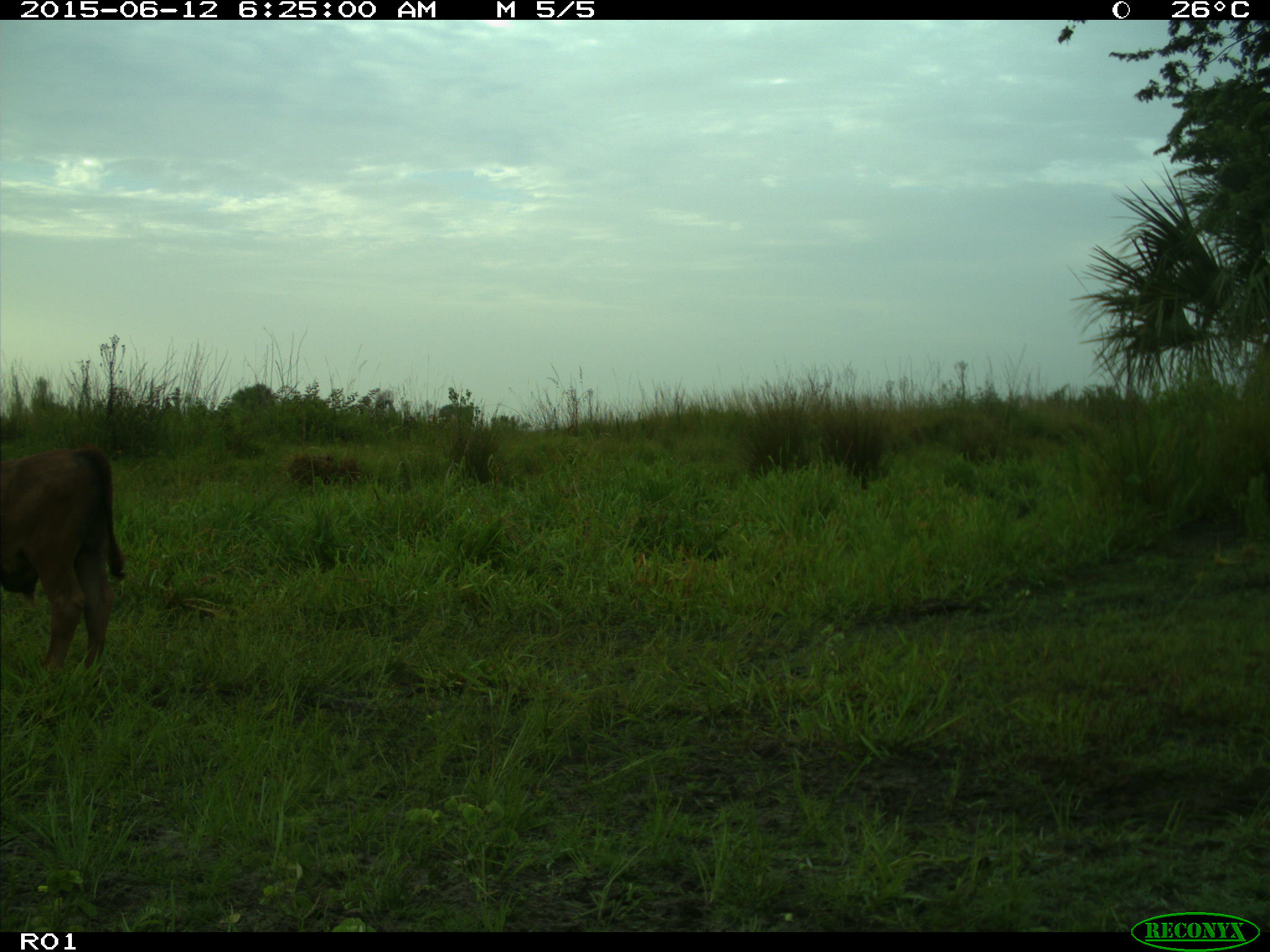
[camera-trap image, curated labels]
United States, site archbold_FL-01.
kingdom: Animalia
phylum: Chordata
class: Mammalia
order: Artiodactyla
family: Bovidae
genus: Bos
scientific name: Bos taurus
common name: domestic cow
Bos taurus (domestic cow).